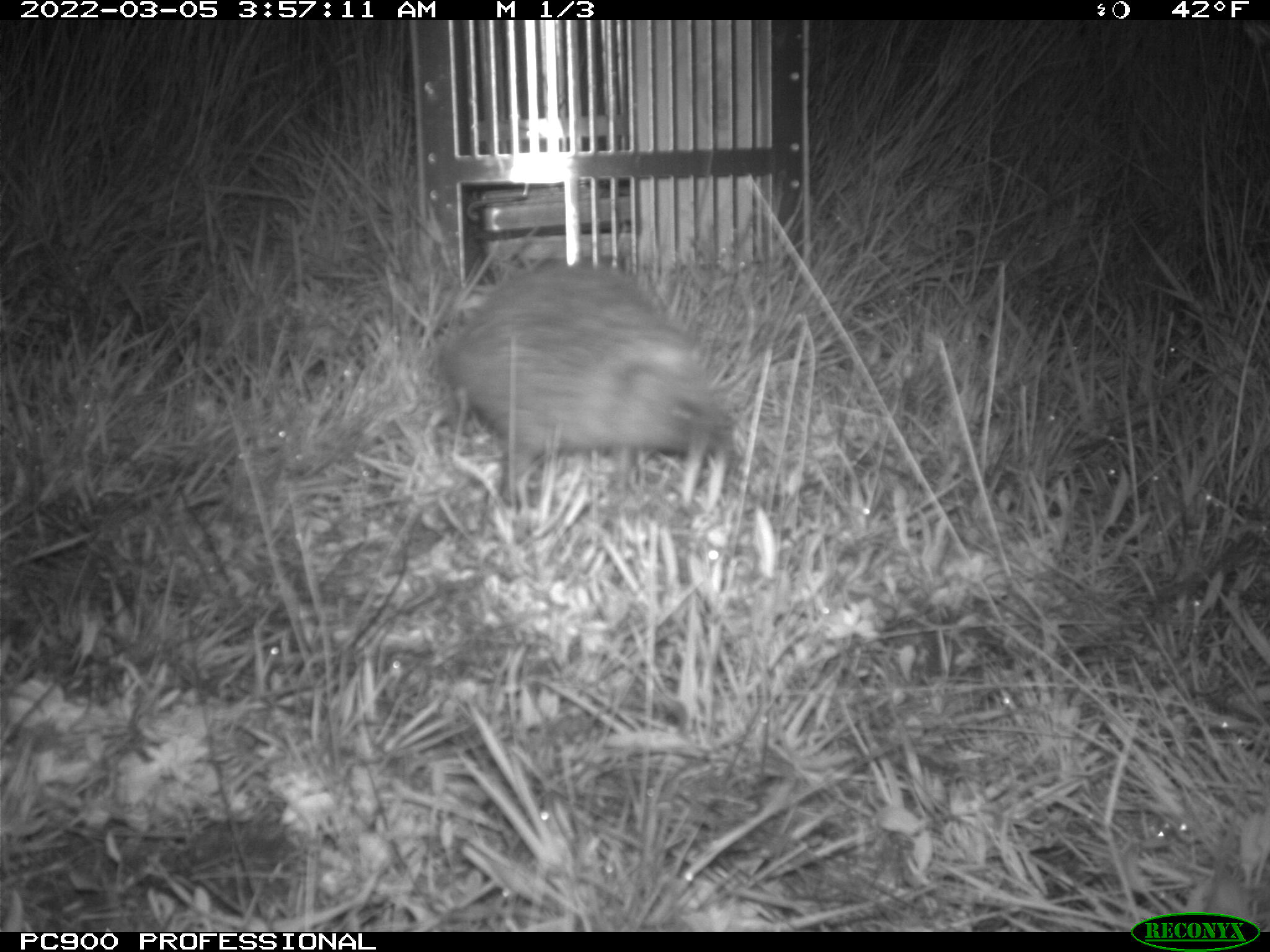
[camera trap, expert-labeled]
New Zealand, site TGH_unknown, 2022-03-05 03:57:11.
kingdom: Animalia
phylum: Chordata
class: Mammalia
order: Eulipotyphla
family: Erinaceidae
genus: Erinaceus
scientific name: Erinaceus europaeus europaeus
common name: european hedgehog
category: hedgehog